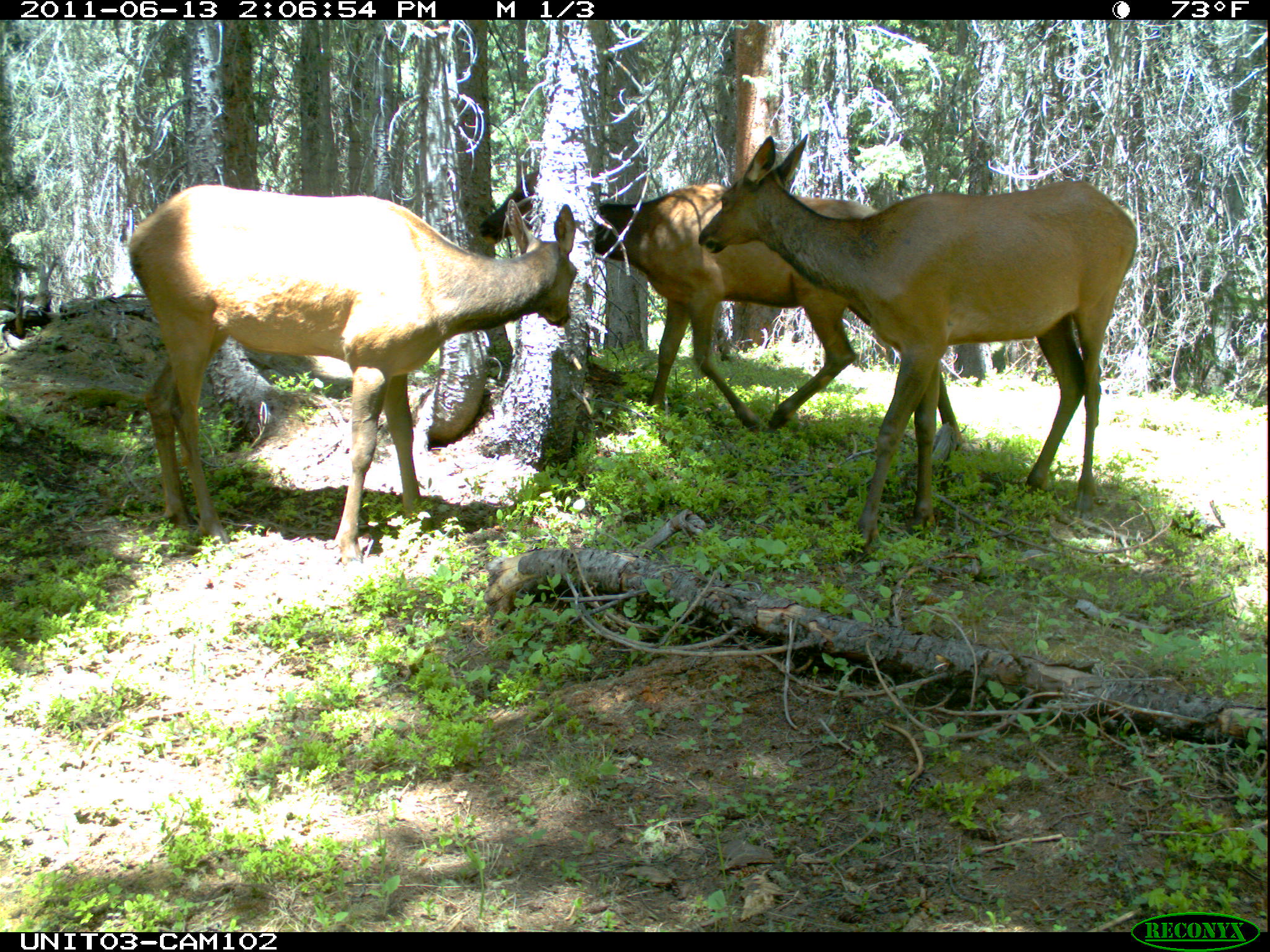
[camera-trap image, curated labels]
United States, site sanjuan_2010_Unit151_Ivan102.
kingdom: Animalia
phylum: Chordata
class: Mammalia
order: Artiodactyla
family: Cervidae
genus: Cervus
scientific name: Cervus elaphus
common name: red deer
Cervus elaphus (red deer).